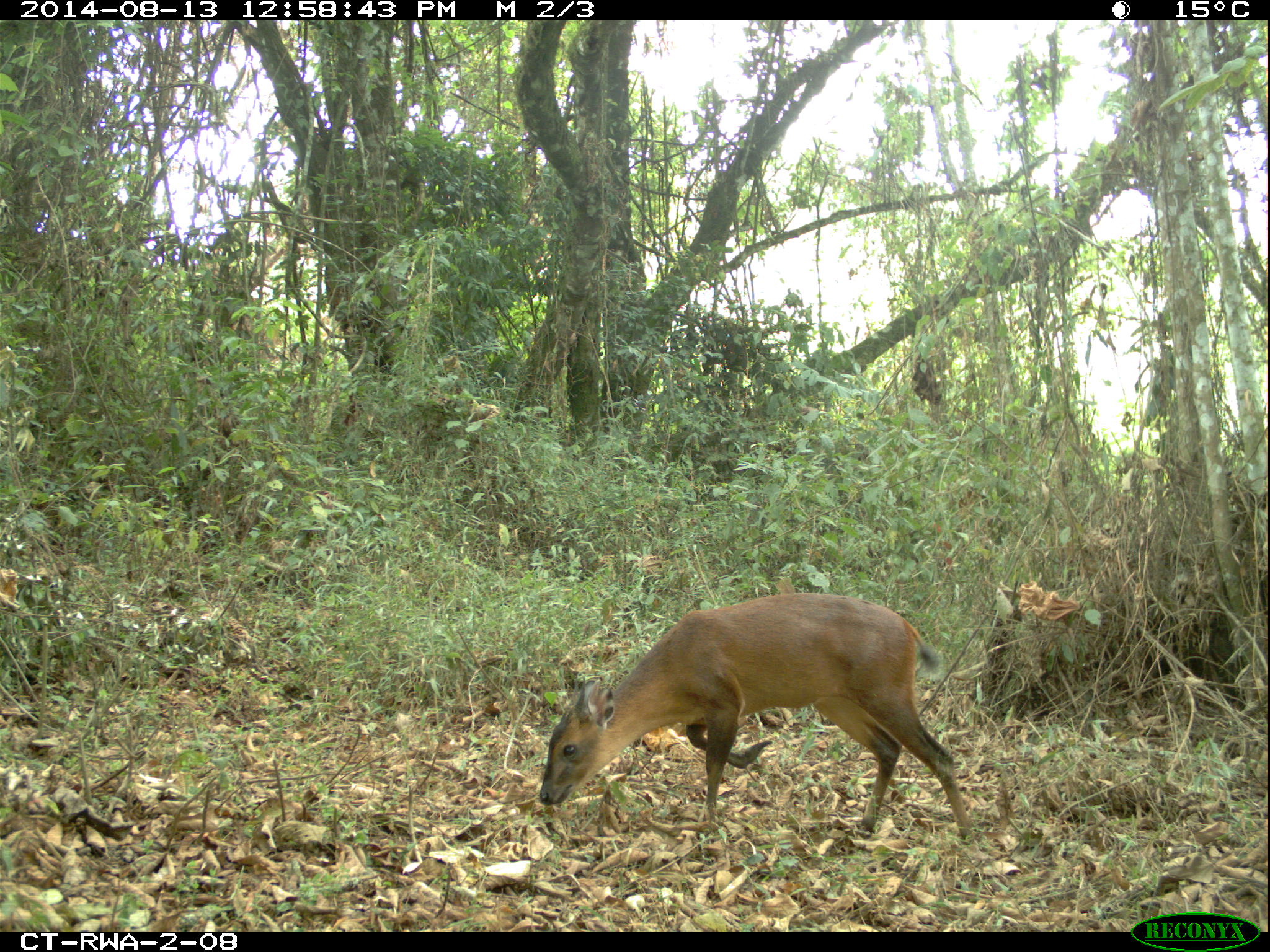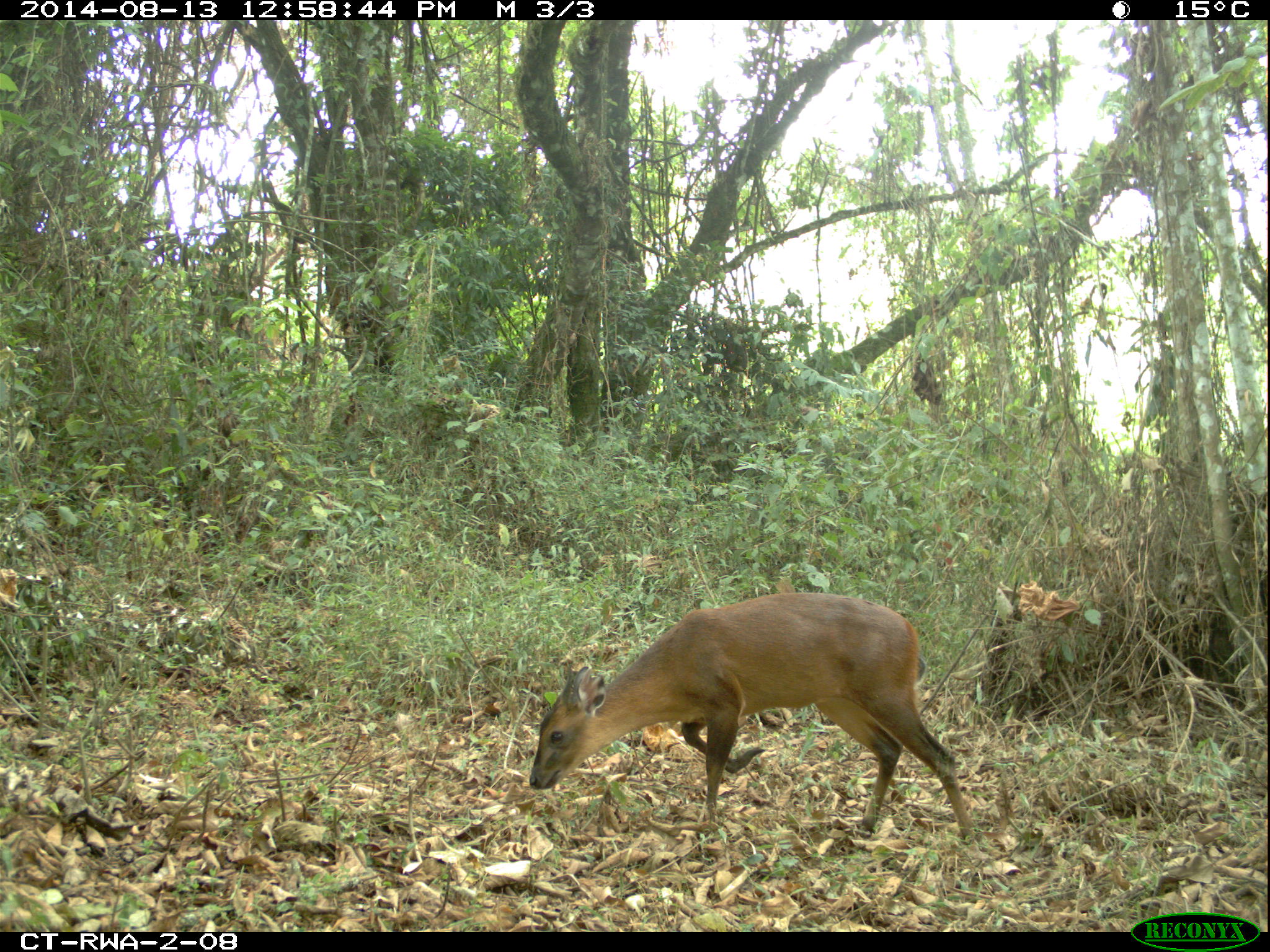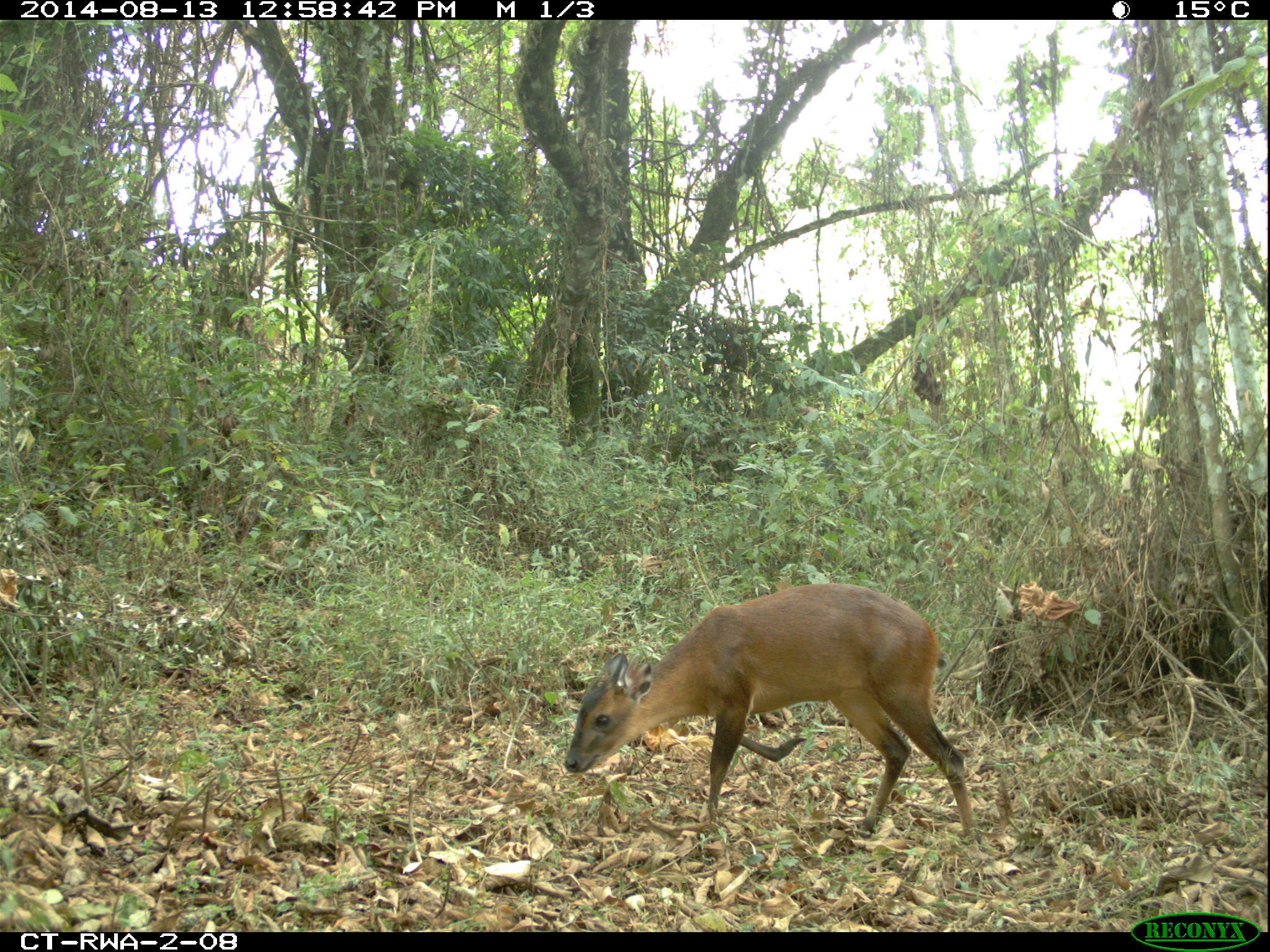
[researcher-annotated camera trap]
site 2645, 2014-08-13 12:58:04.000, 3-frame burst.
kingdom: Animalia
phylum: Chordata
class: Mammalia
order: Artiodactyla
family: Bovidae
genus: Cephalophus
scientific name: Cephalophus nigrifrons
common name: black-fronted duiker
Cephalophus nigrifrons (black-fronted duiker), count 1.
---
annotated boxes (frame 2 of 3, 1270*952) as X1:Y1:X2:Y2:
cephalophus nigrifrons: 527:592:976:845